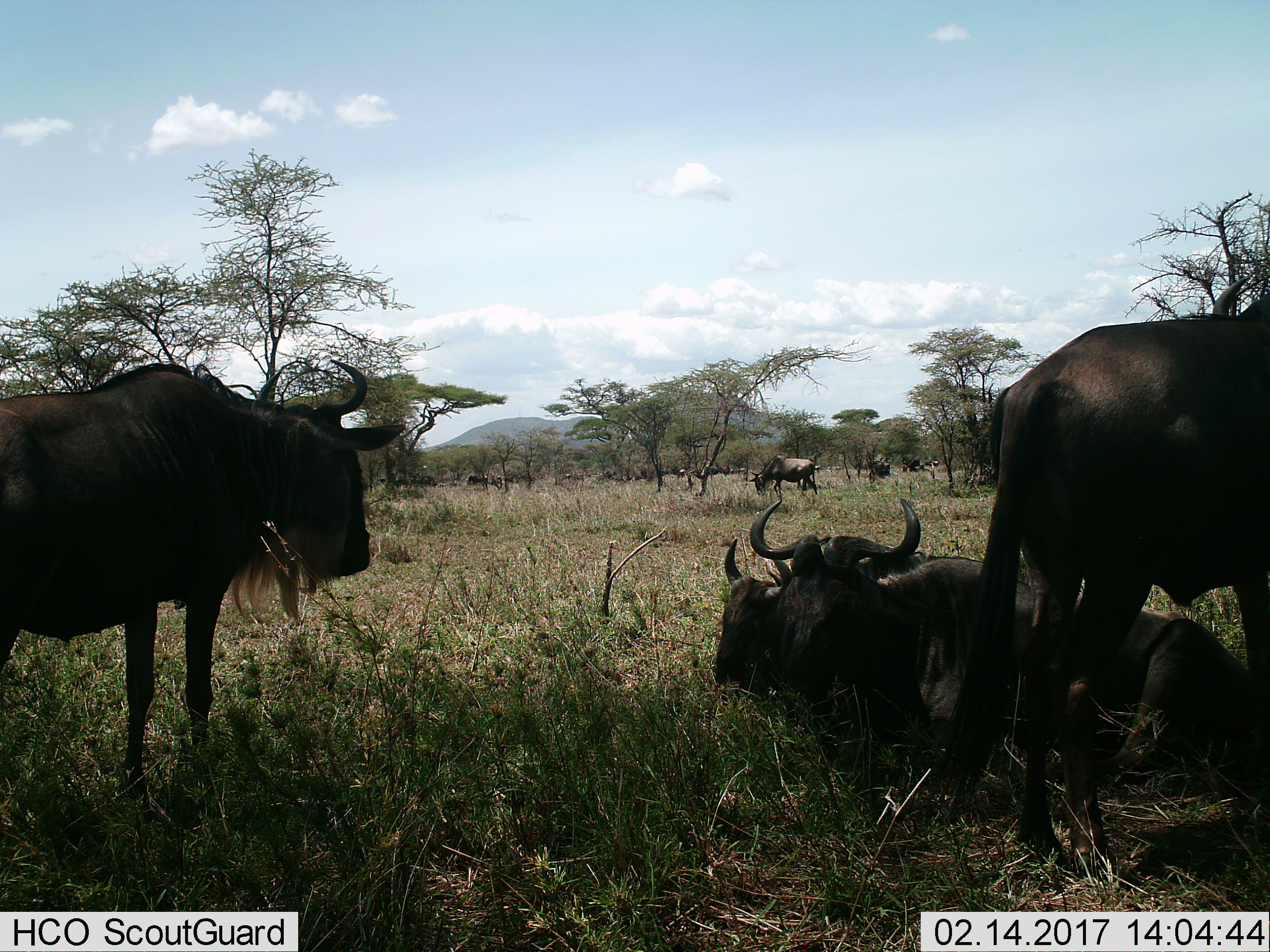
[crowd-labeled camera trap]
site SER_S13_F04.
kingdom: Animalia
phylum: Chordata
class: Mammalia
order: Artiodactyla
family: Bovidae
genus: Connochaetes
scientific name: Connochaetes taurinus taurinus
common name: blue wildebeest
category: wildebeestblue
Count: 7.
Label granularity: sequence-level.